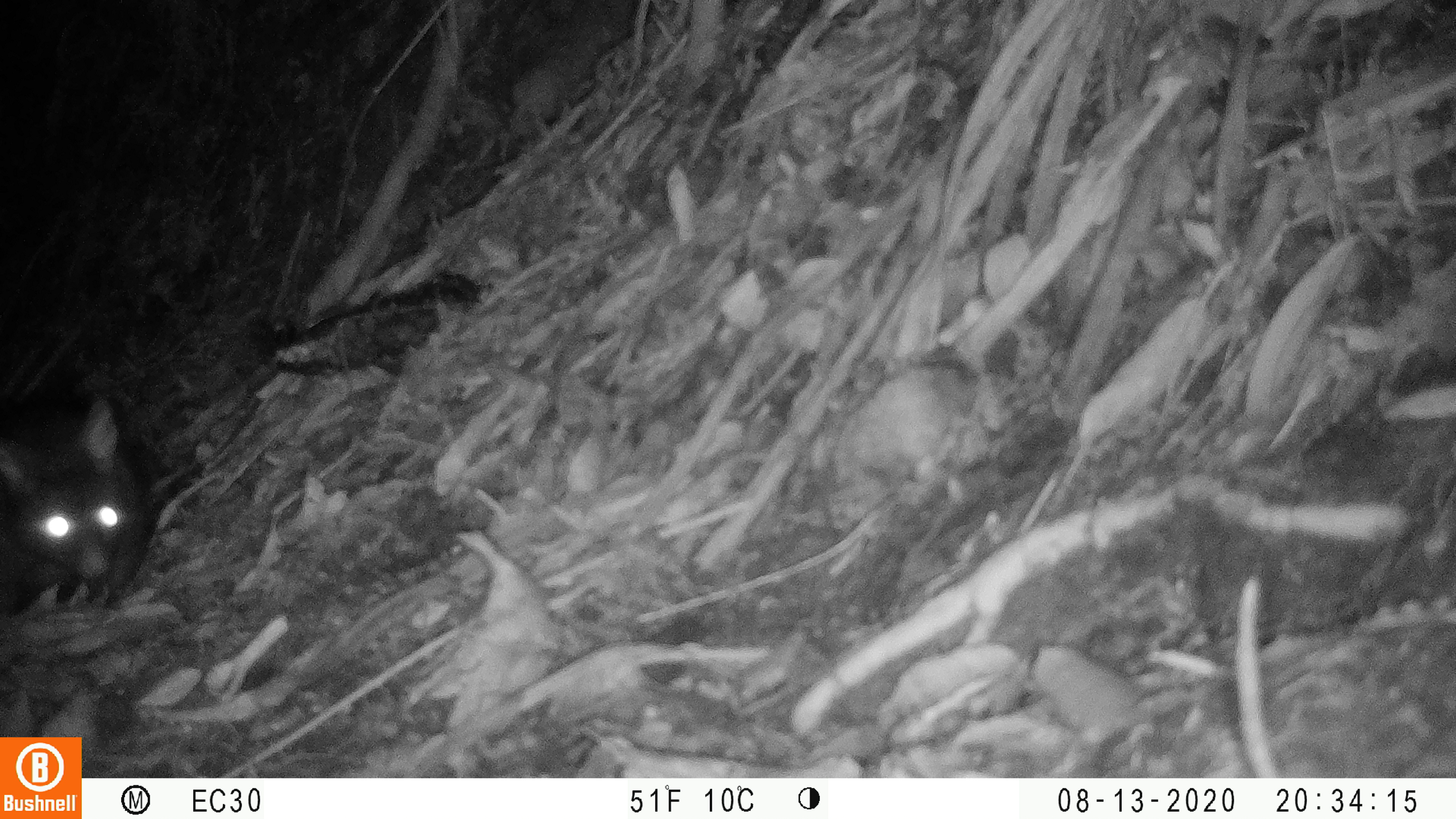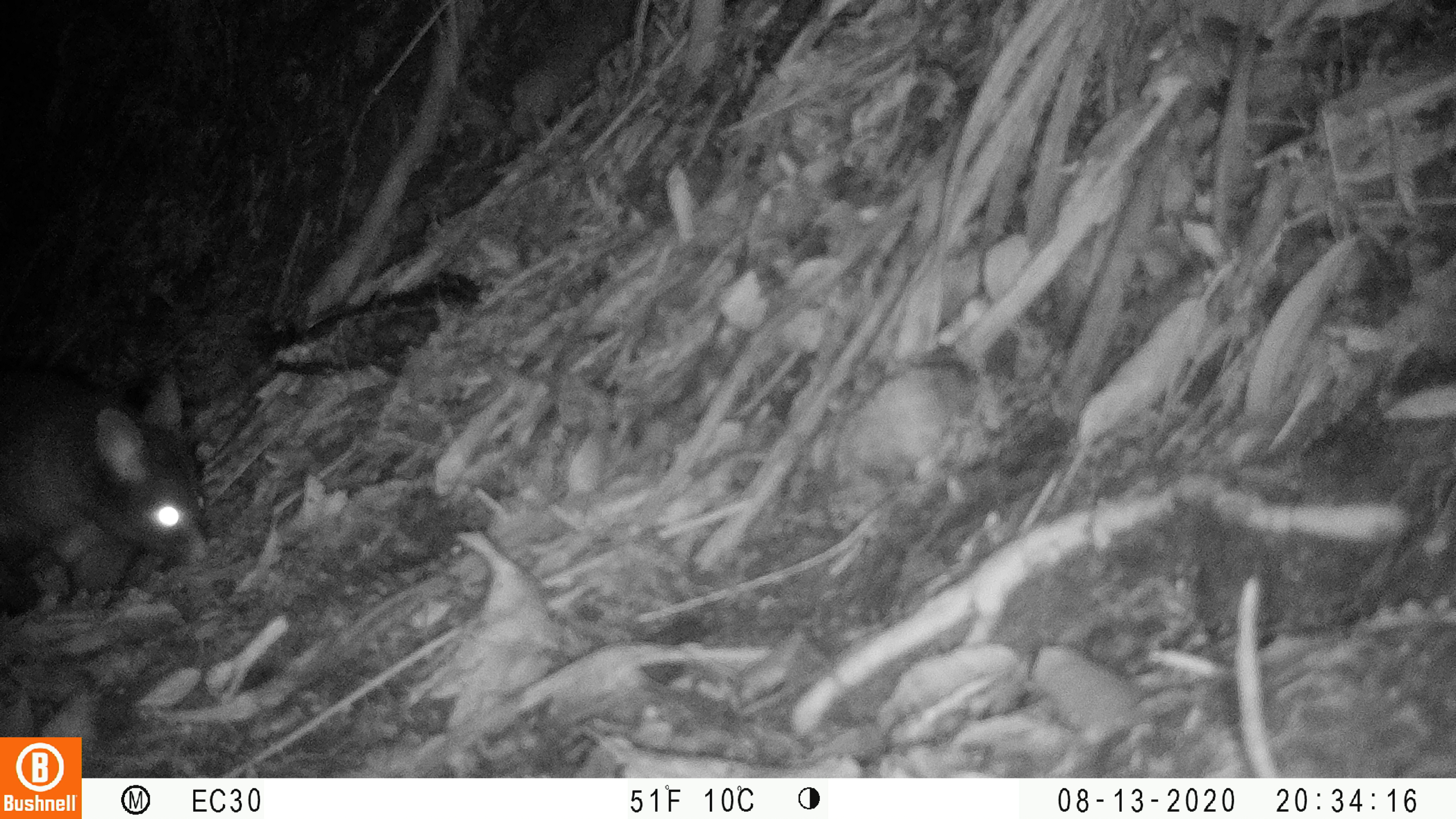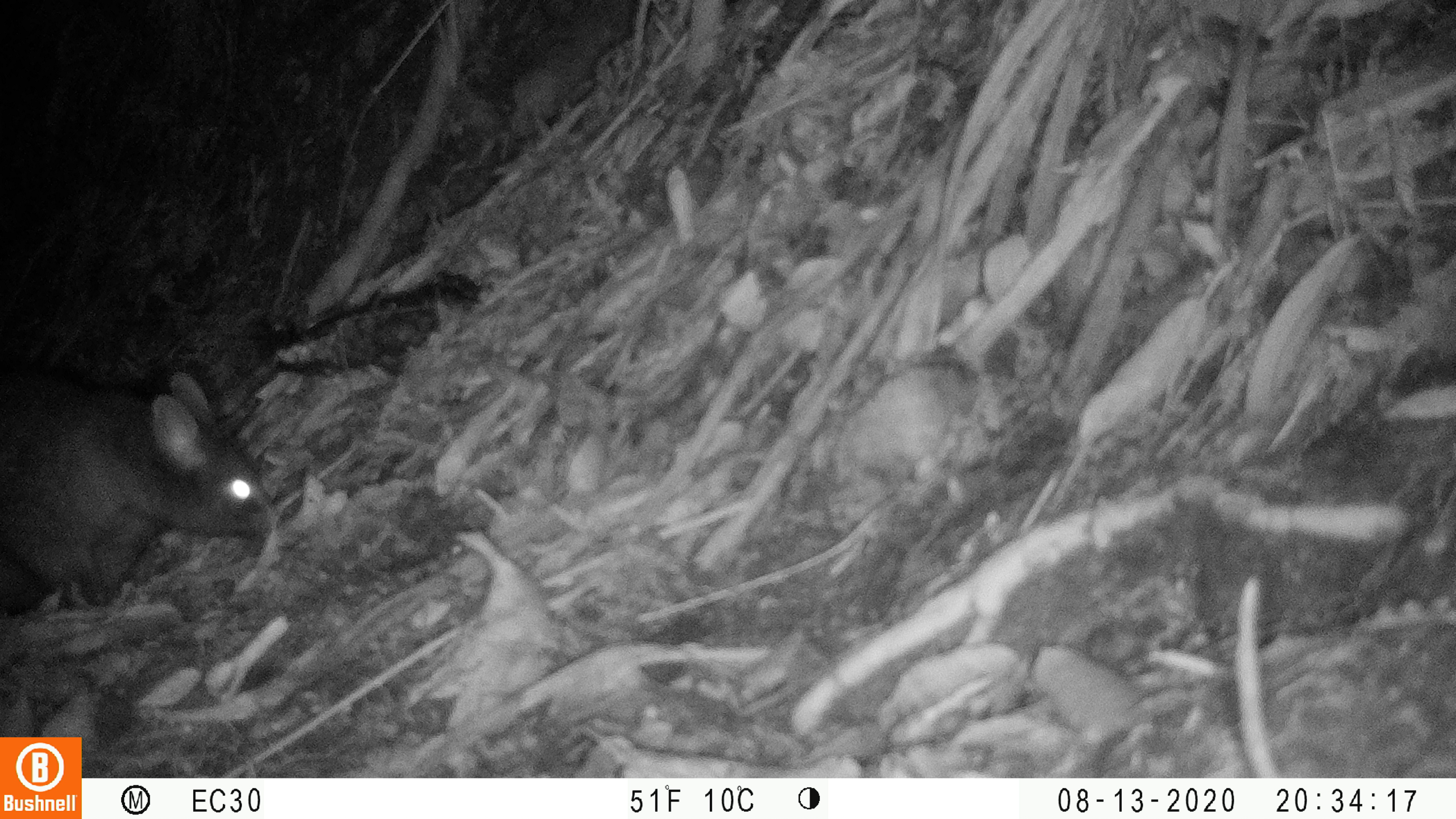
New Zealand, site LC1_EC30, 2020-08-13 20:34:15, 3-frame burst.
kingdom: Animalia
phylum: Chordata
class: Mammalia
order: Diprotodontia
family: Phalangeridae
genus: Trichosurus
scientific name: Trichosurus vulpecula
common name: common brushtail possum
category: possum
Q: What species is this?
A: Possum (common brushtail possum) (Trichosurus vulpecula).